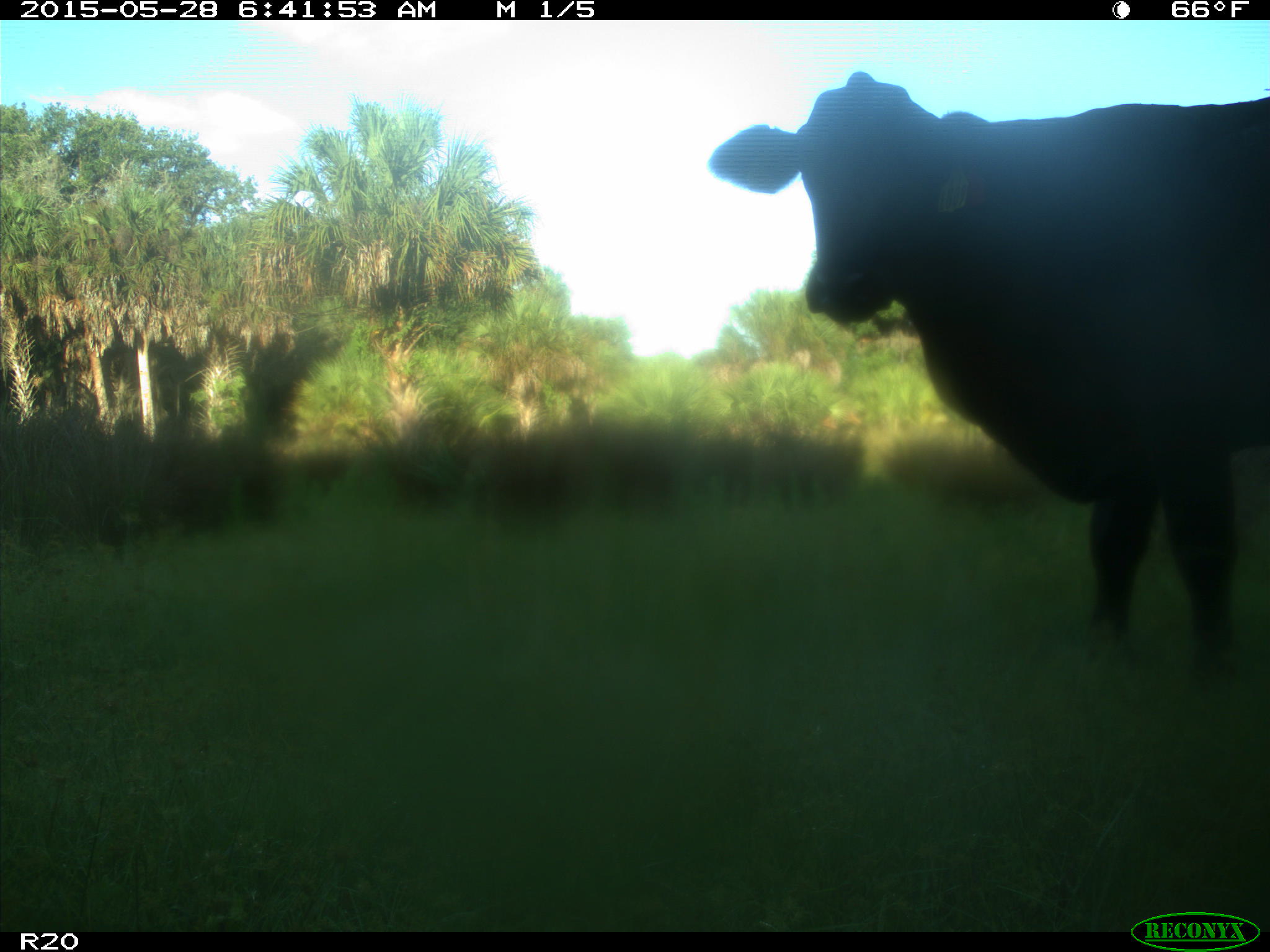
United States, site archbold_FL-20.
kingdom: Animalia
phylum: Chordata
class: Mammalia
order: Artiodactyla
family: Bovidae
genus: Bos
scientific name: Bos taurus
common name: domestic cow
Bos taurus (domestic cow).